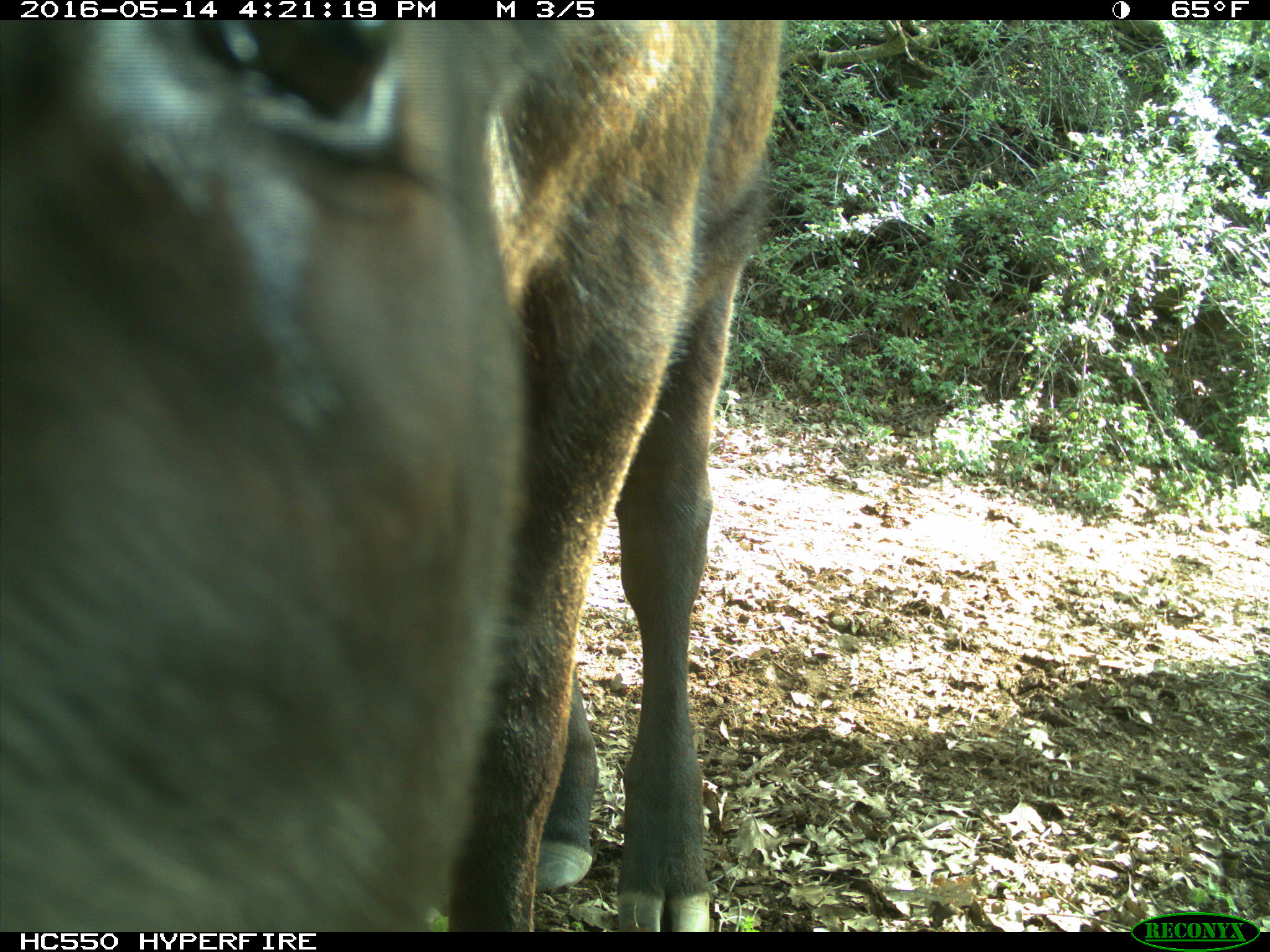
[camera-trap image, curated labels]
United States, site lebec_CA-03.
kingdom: Animalia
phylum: Chordata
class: Mammalia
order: Artiodactyla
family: Bovidae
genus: Bos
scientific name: Bos taurus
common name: domestic cow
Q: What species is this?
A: Bos taurus (domestic cow).